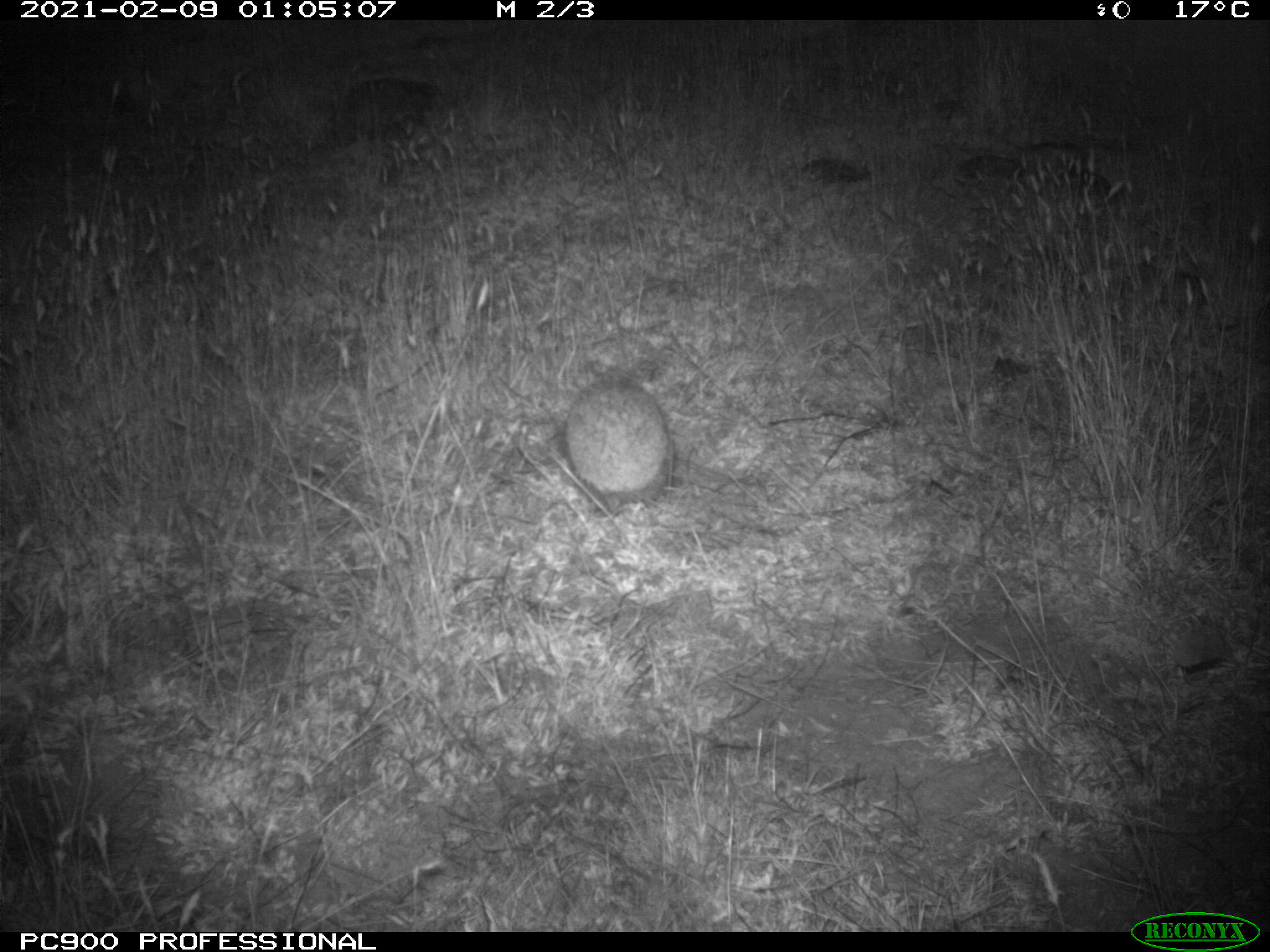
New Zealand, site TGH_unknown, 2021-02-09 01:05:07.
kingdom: Animalia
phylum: Chordata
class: Mammalia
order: Eulipotyphla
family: Erinaceidae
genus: Erinaceus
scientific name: Erinaceus europaeus europaeus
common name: european hedgehog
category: hedgehog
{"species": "hedgehog (european hedgehog) (Erinaceus europaeus europaeus)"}